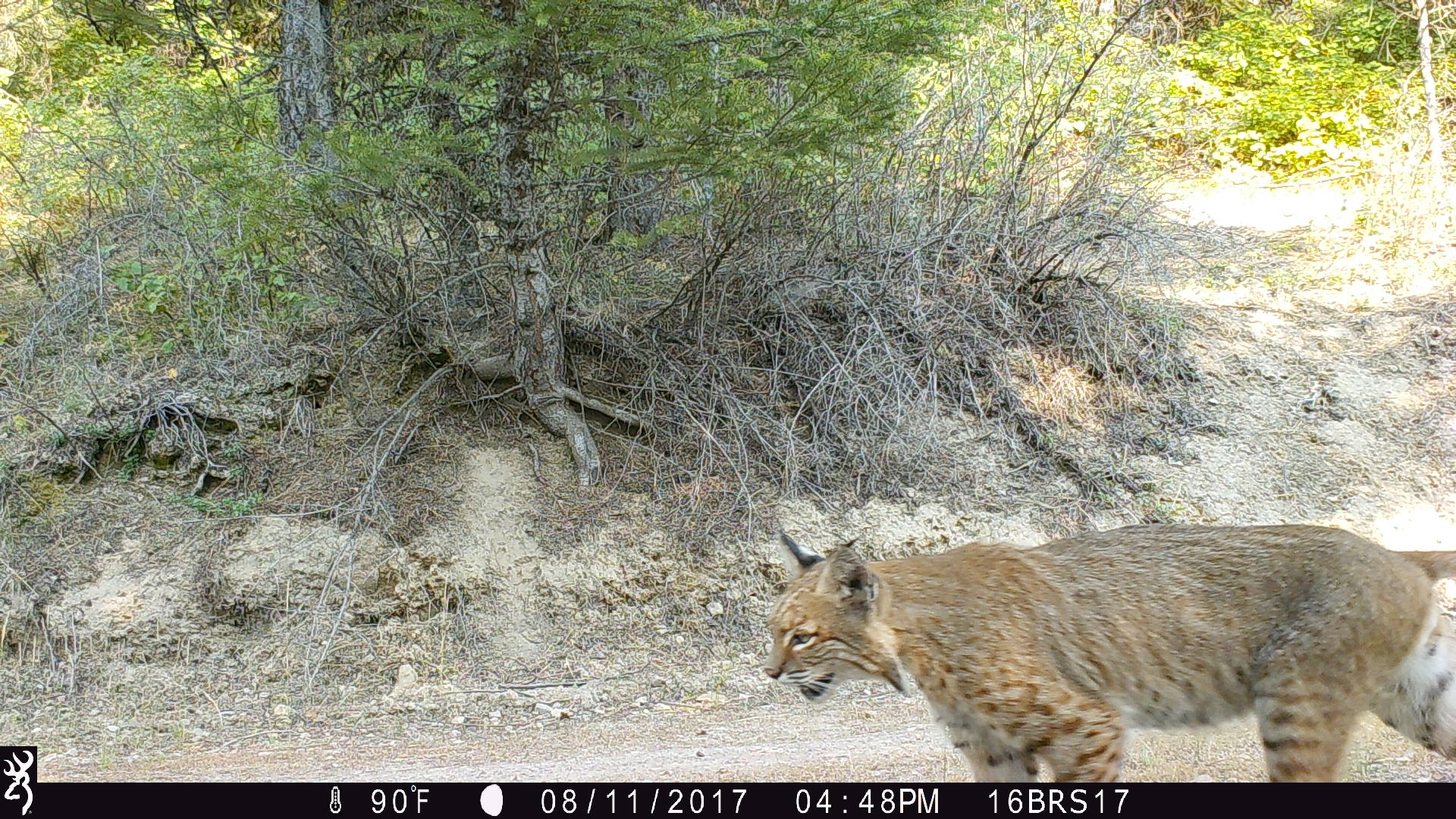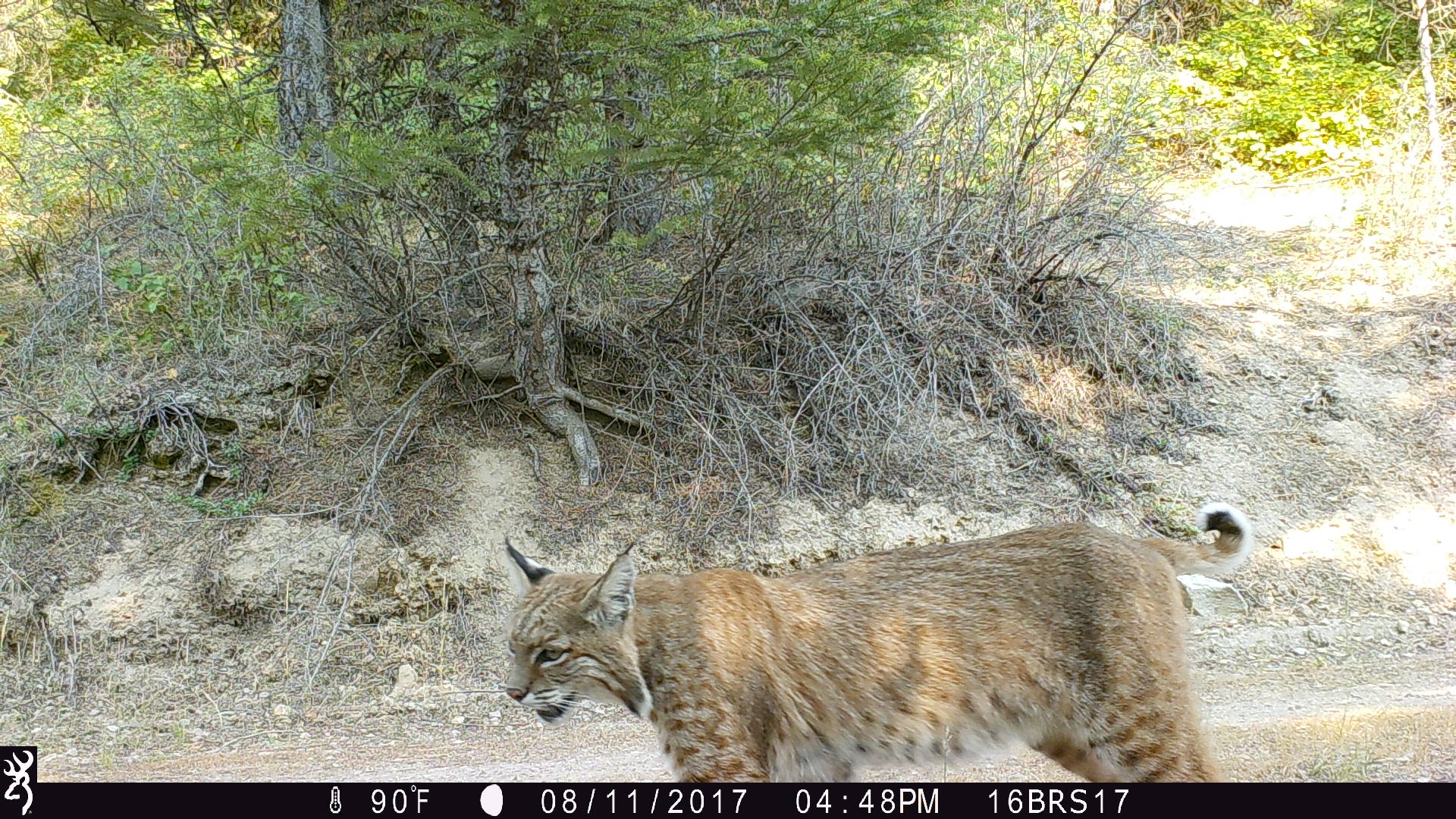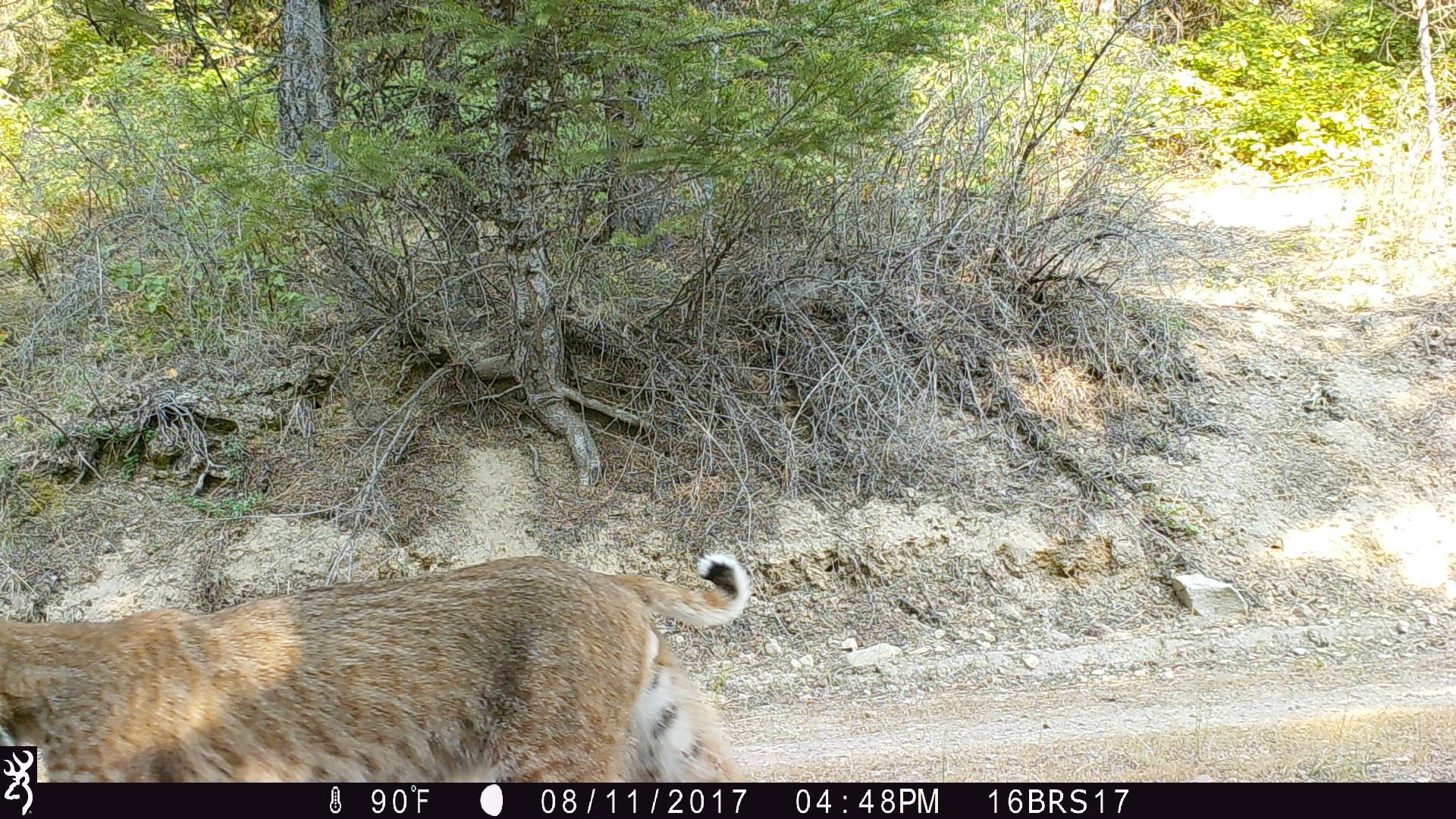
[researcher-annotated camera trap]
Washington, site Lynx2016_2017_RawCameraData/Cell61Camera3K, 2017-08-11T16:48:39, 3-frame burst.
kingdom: Animalia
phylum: Chordata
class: Mammalia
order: Carnivora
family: Felidae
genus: Lynx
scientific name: Lynx rufus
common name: bobcat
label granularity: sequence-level